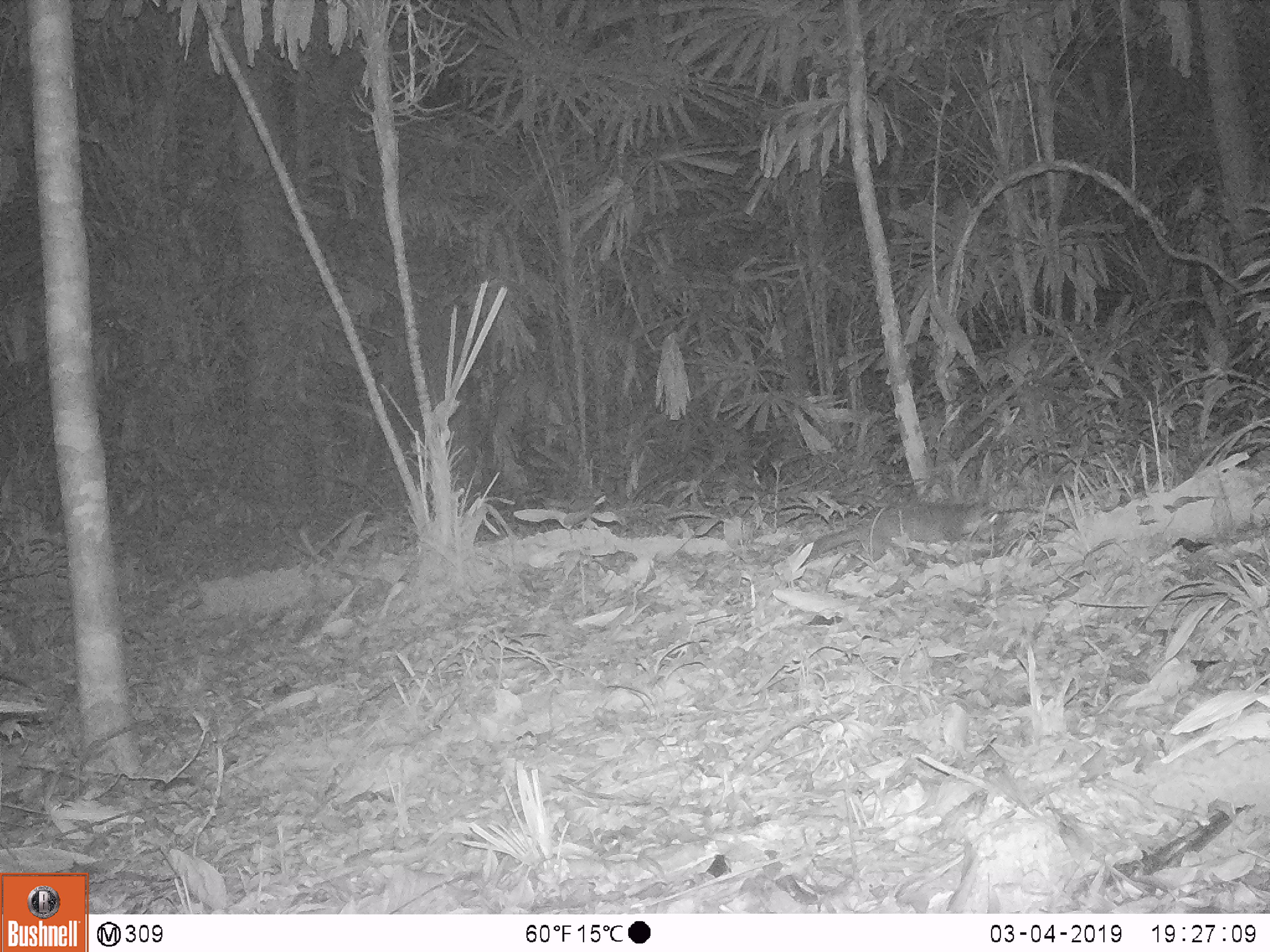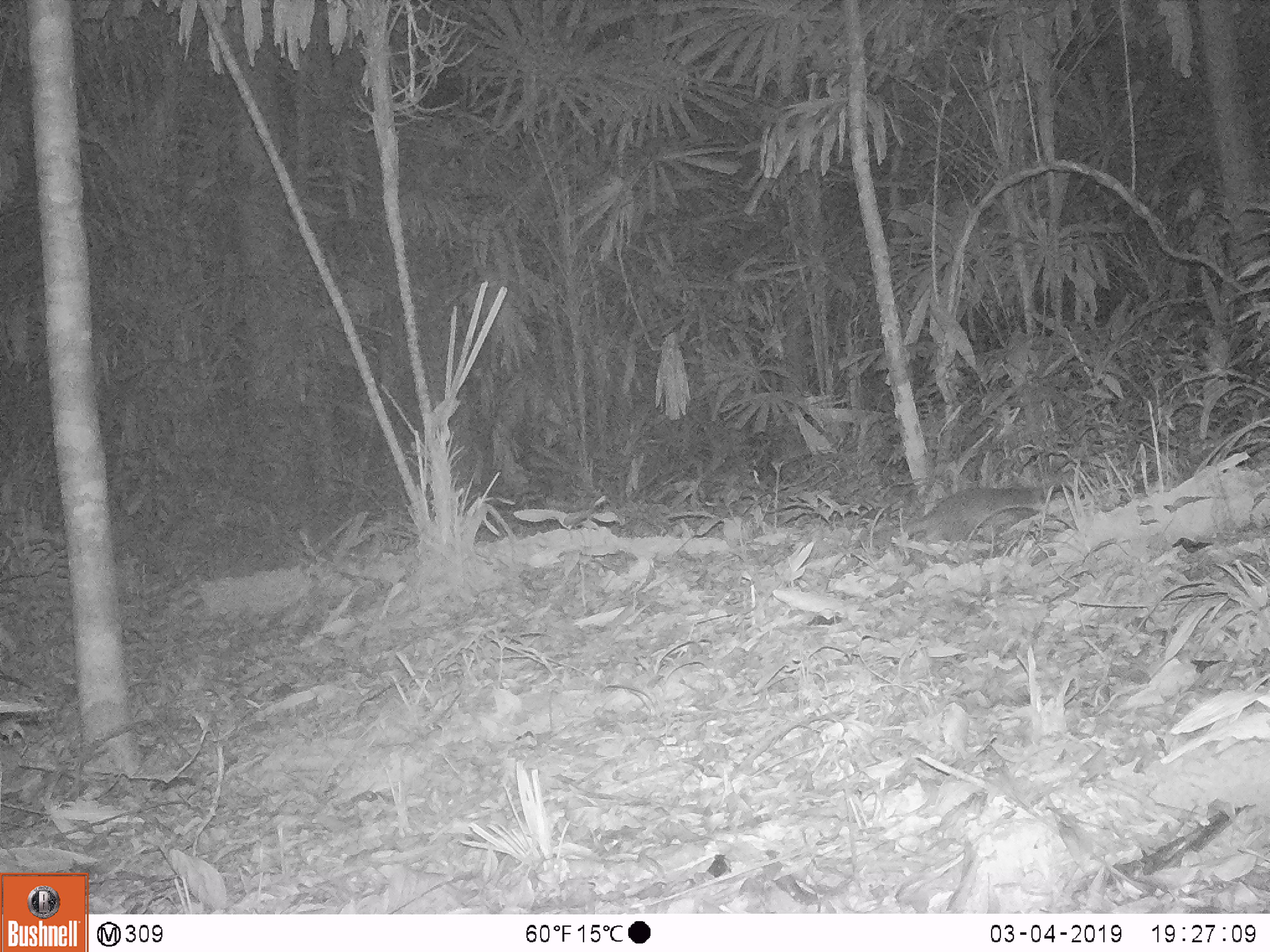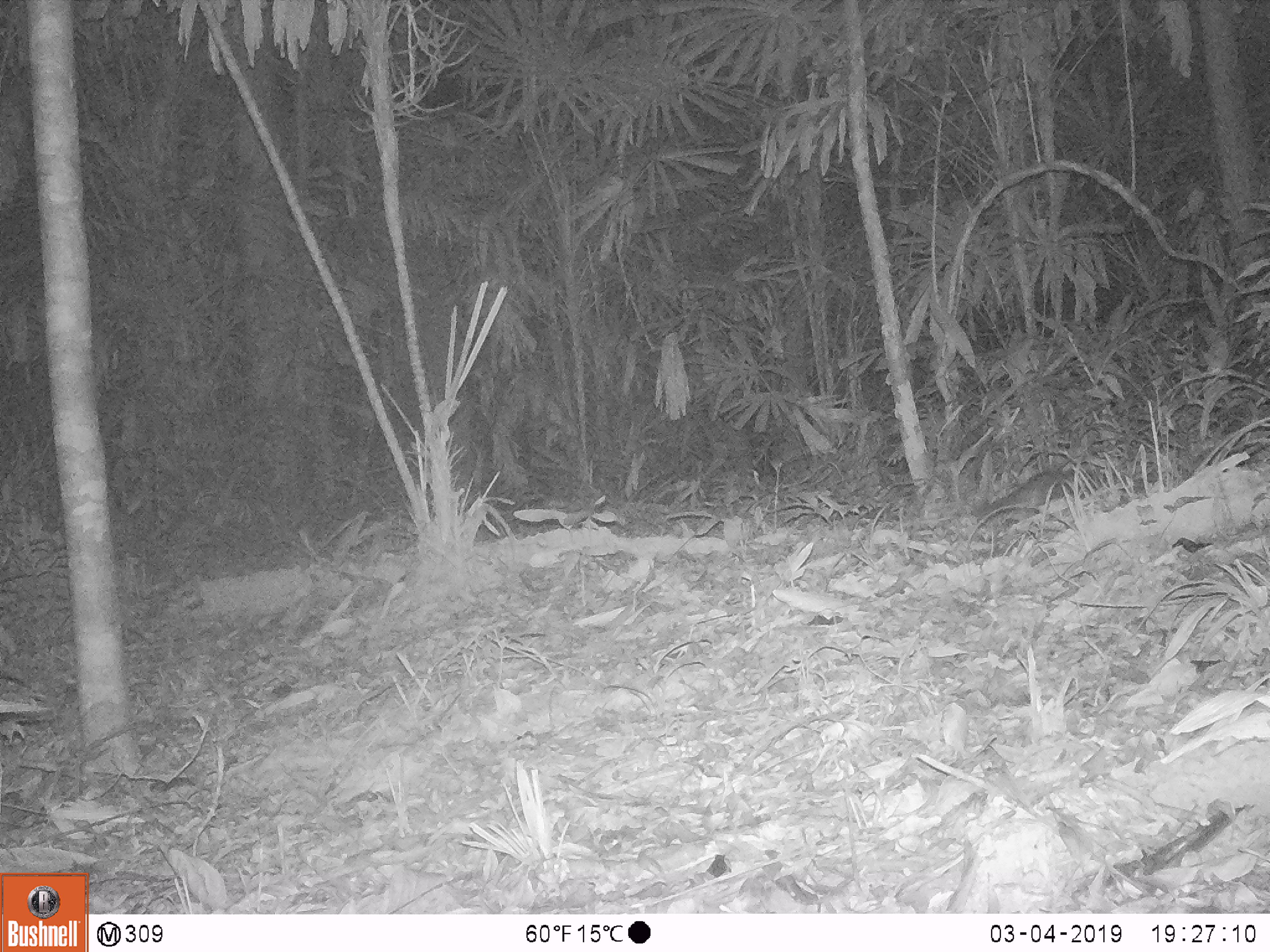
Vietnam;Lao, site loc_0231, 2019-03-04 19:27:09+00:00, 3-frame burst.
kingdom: Animalia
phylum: Chordata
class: Mammalia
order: Carnivora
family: Mustelidae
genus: Melogale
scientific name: Melogale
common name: ferret badger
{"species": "ferret badger (Melogale)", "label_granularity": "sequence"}